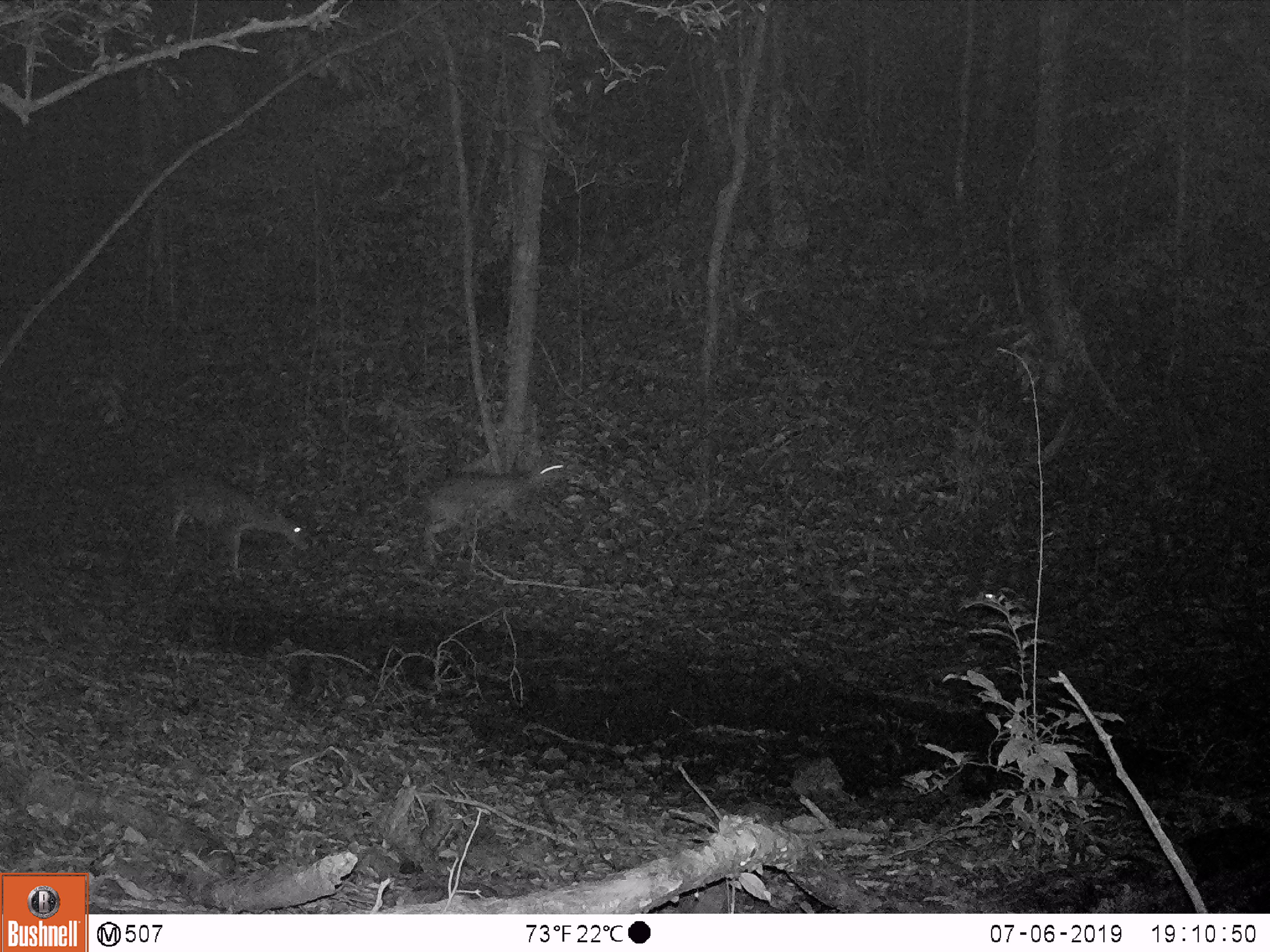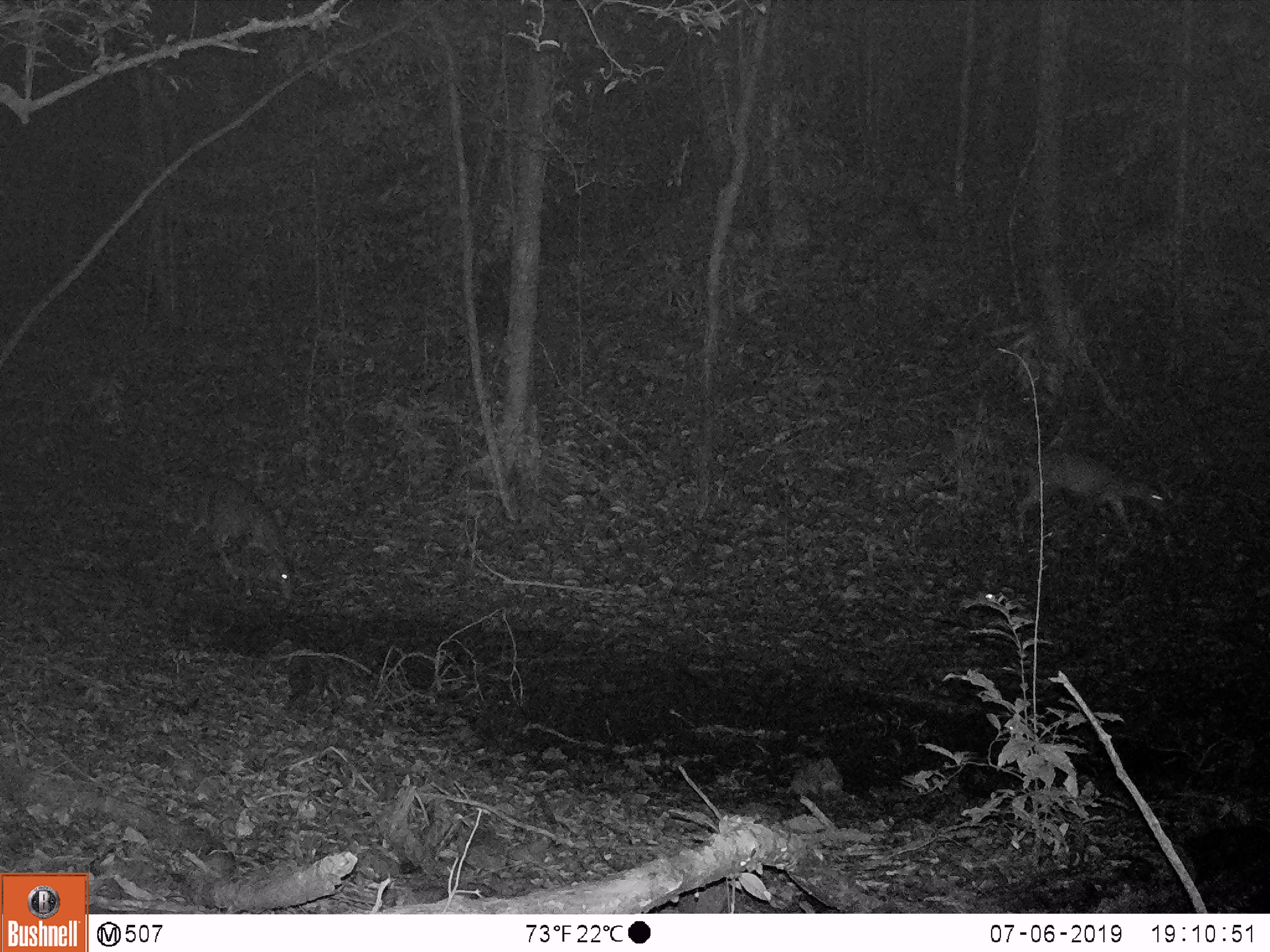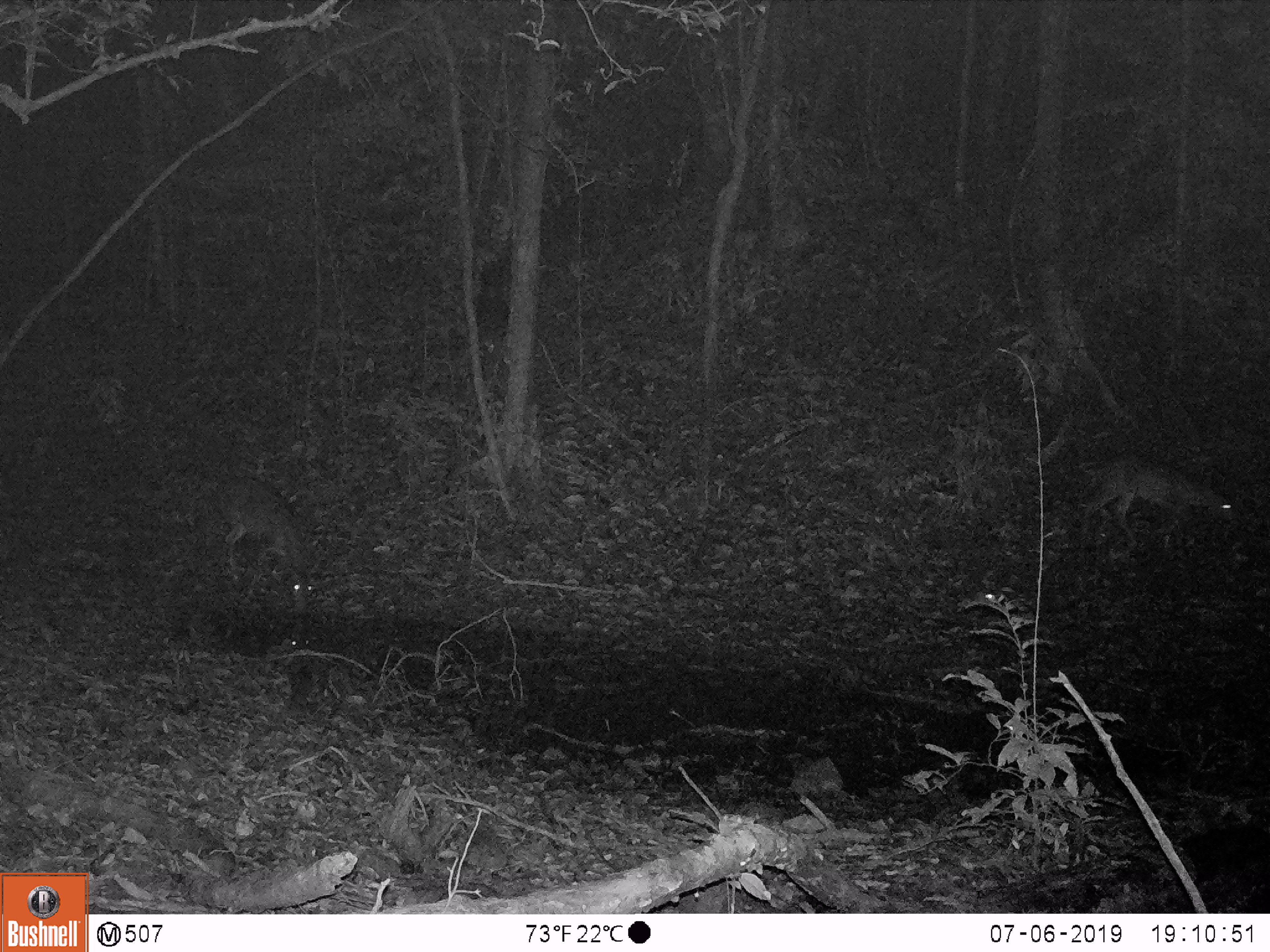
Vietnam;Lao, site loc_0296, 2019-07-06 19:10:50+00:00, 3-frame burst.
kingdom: Animalia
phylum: Chordata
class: Mammalia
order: Artiodactyla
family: Cervidae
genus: Muntiacus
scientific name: Muntiacus vuquangensis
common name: large-antlered muntjac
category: large antlered muntjac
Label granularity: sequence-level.